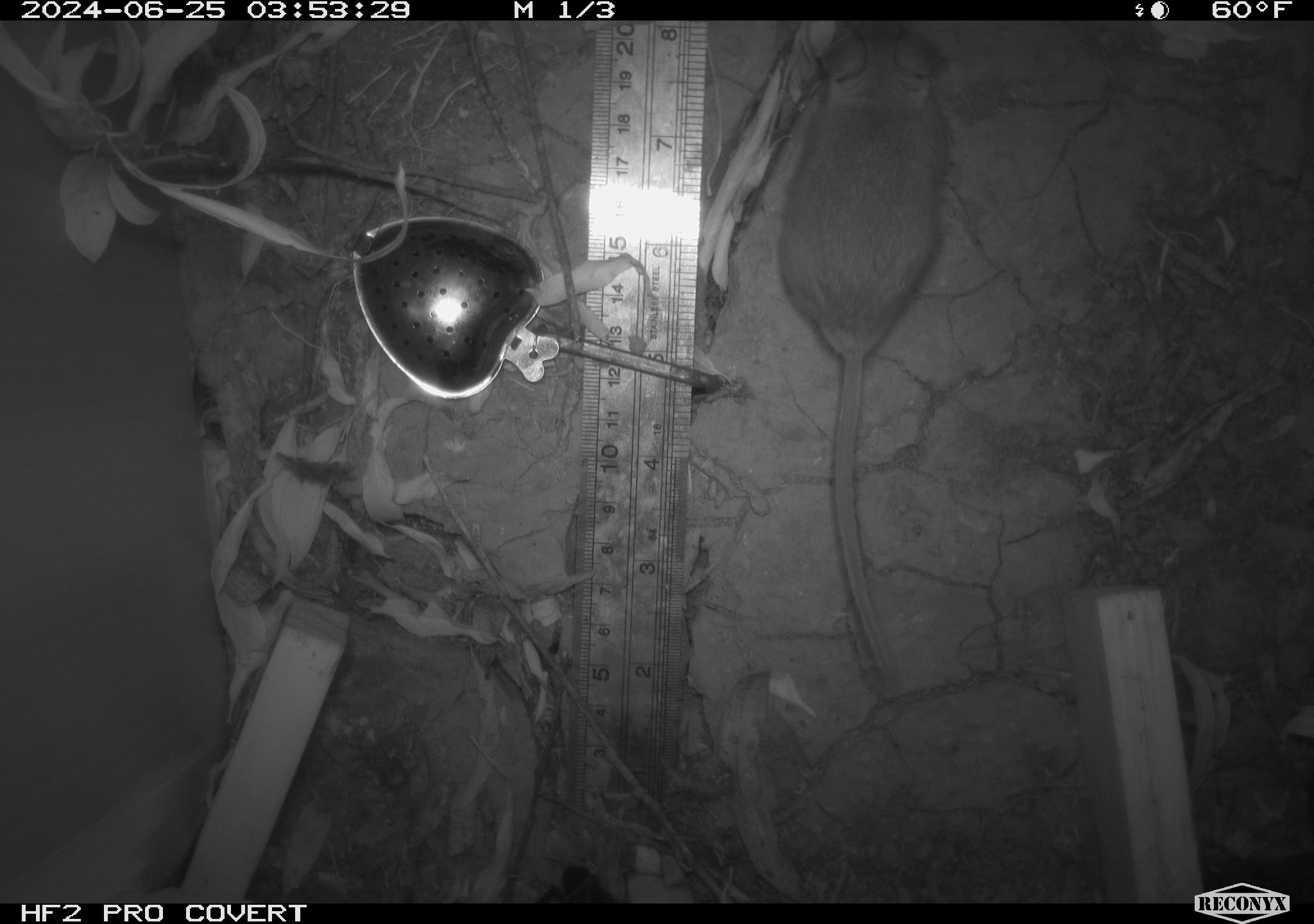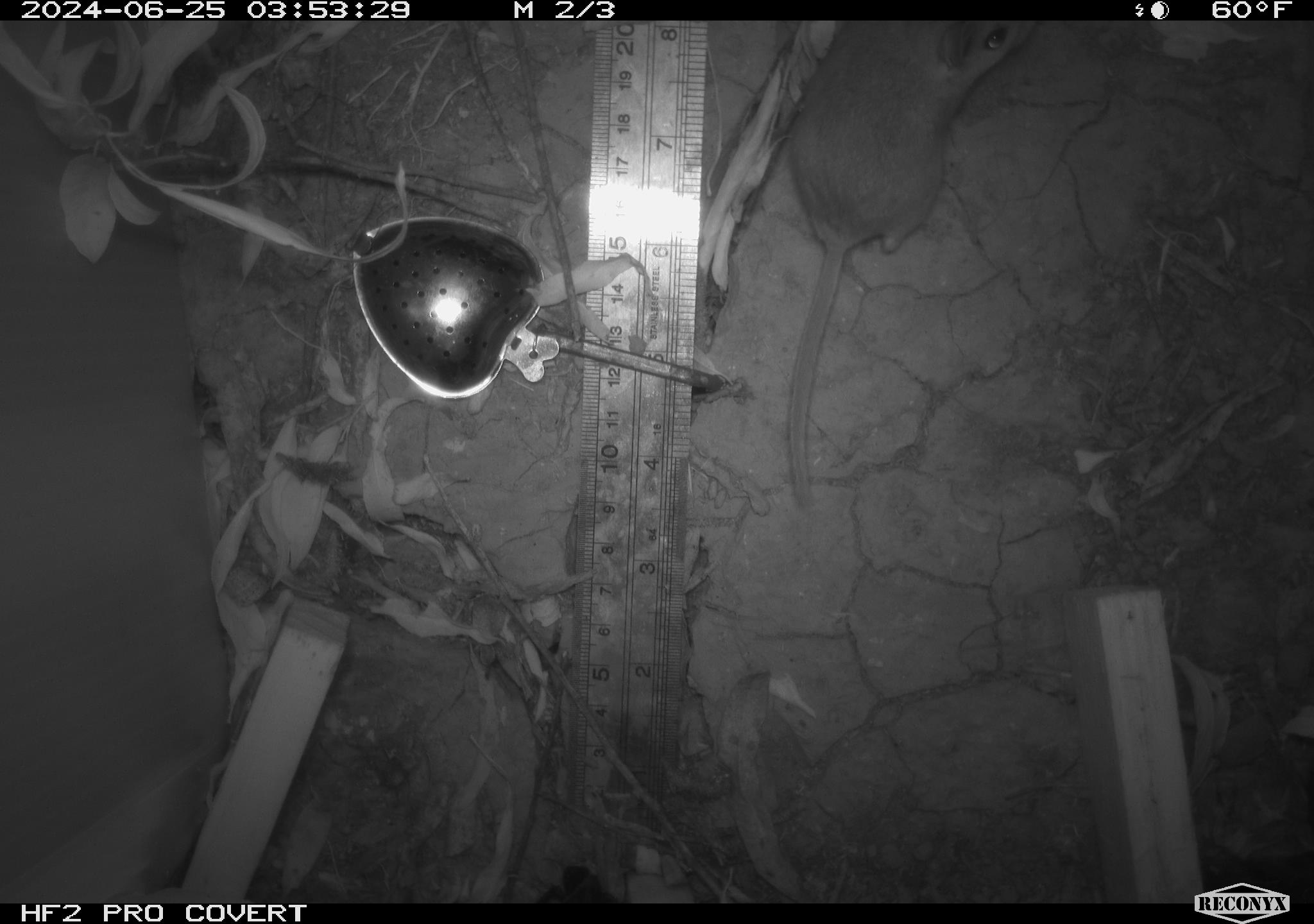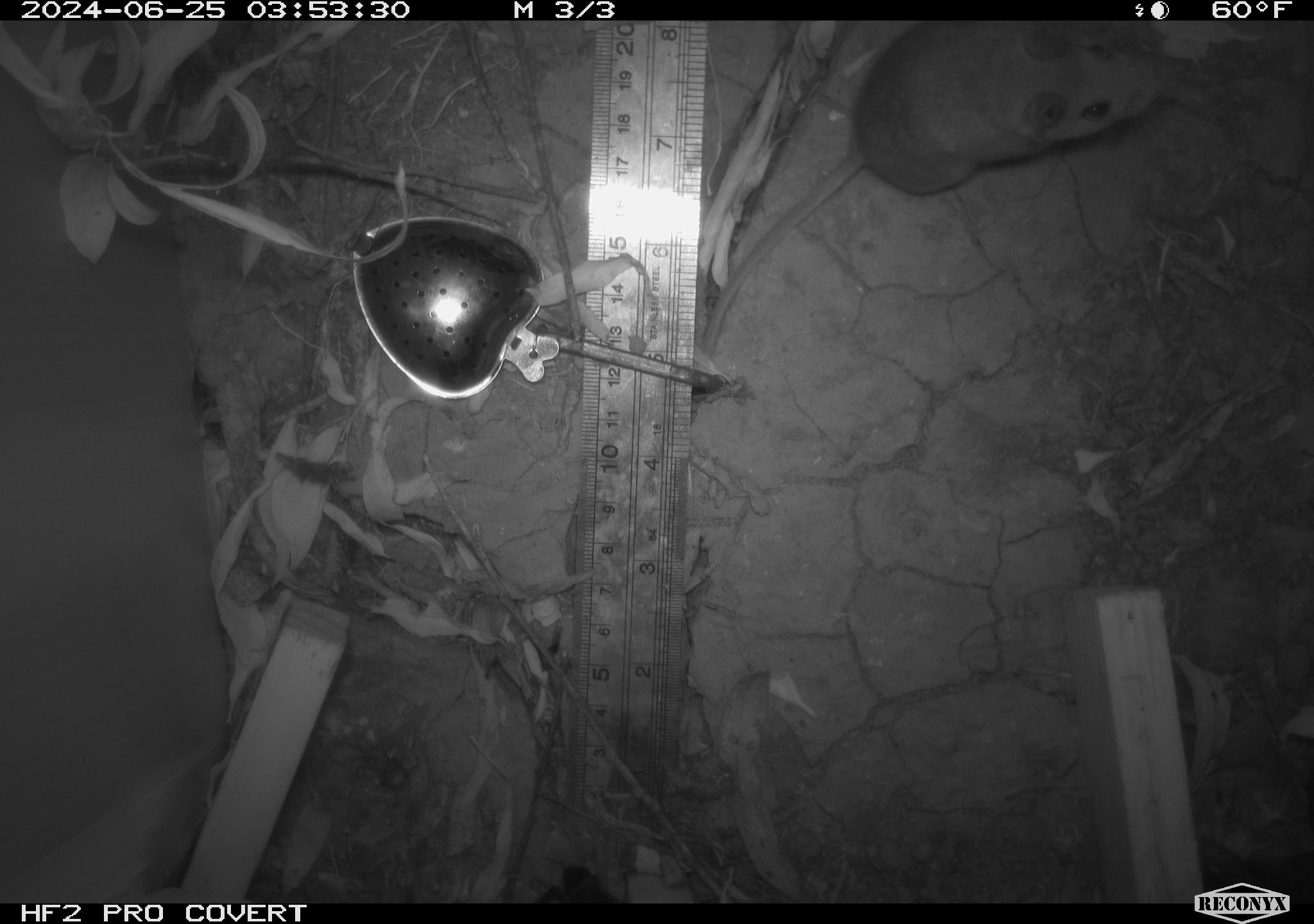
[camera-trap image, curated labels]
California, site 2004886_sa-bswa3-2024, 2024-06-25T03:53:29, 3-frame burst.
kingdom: Animalia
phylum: Chordata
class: Mammalia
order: Rodentia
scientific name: Rodentia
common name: mouse species